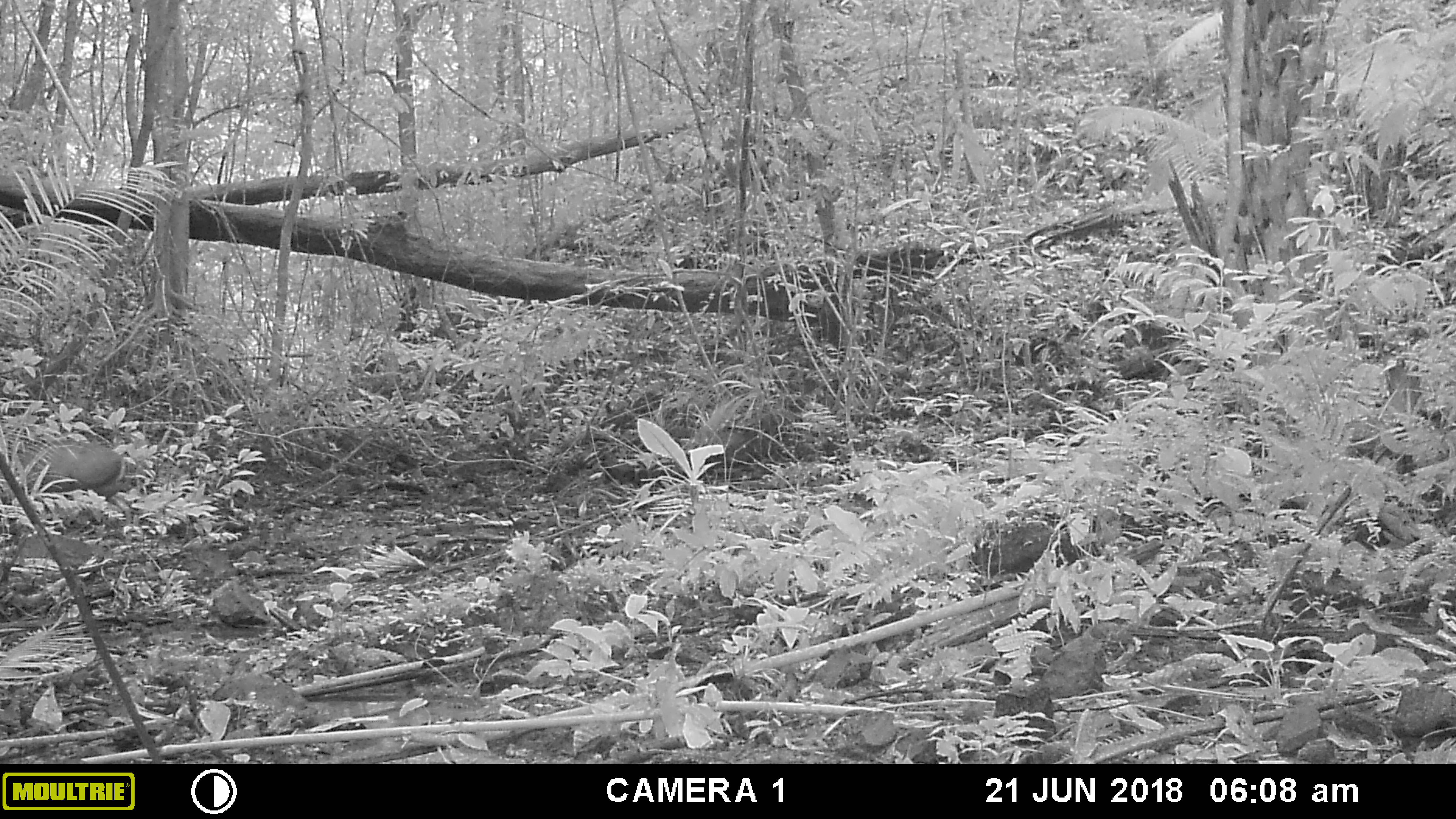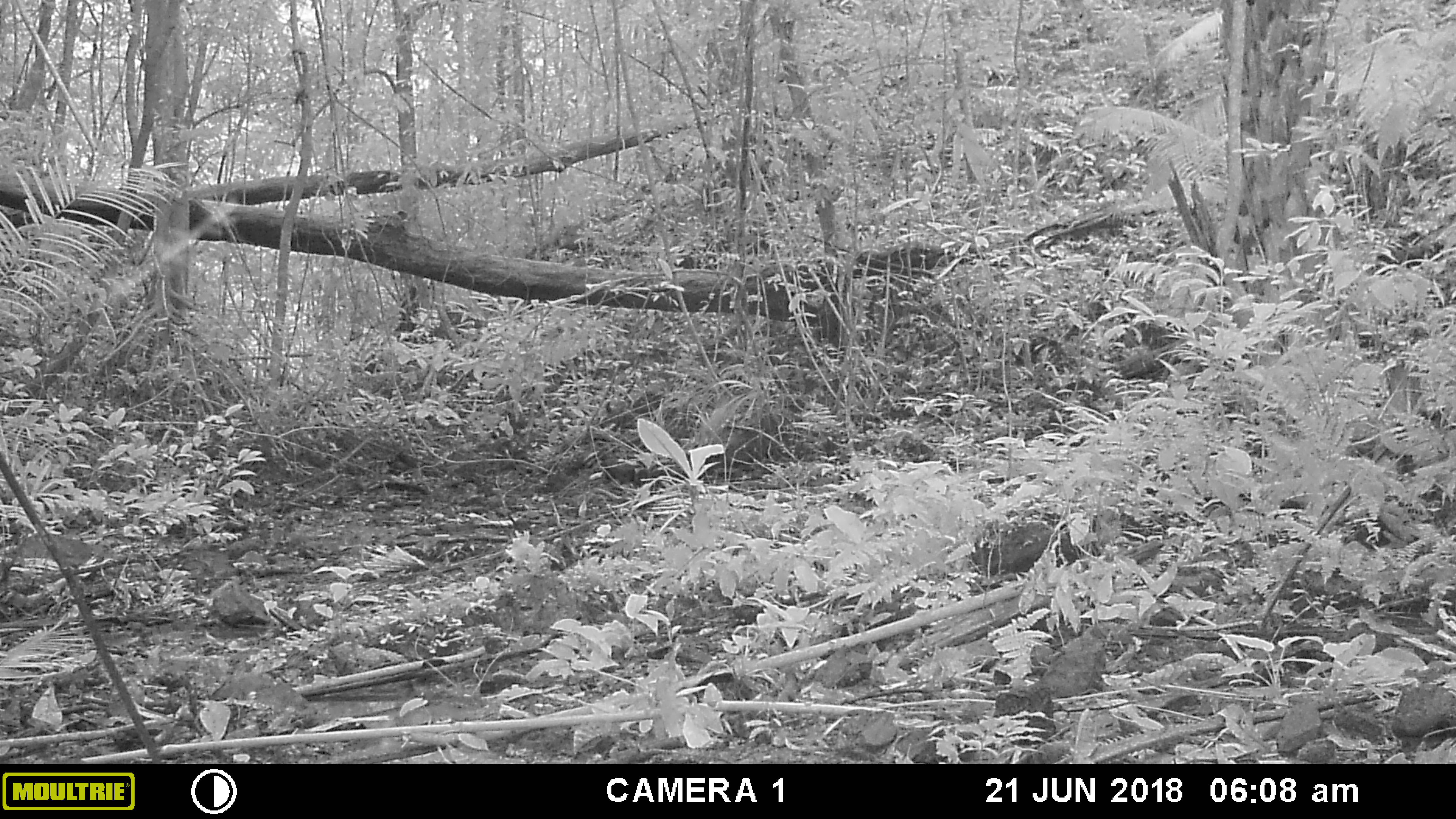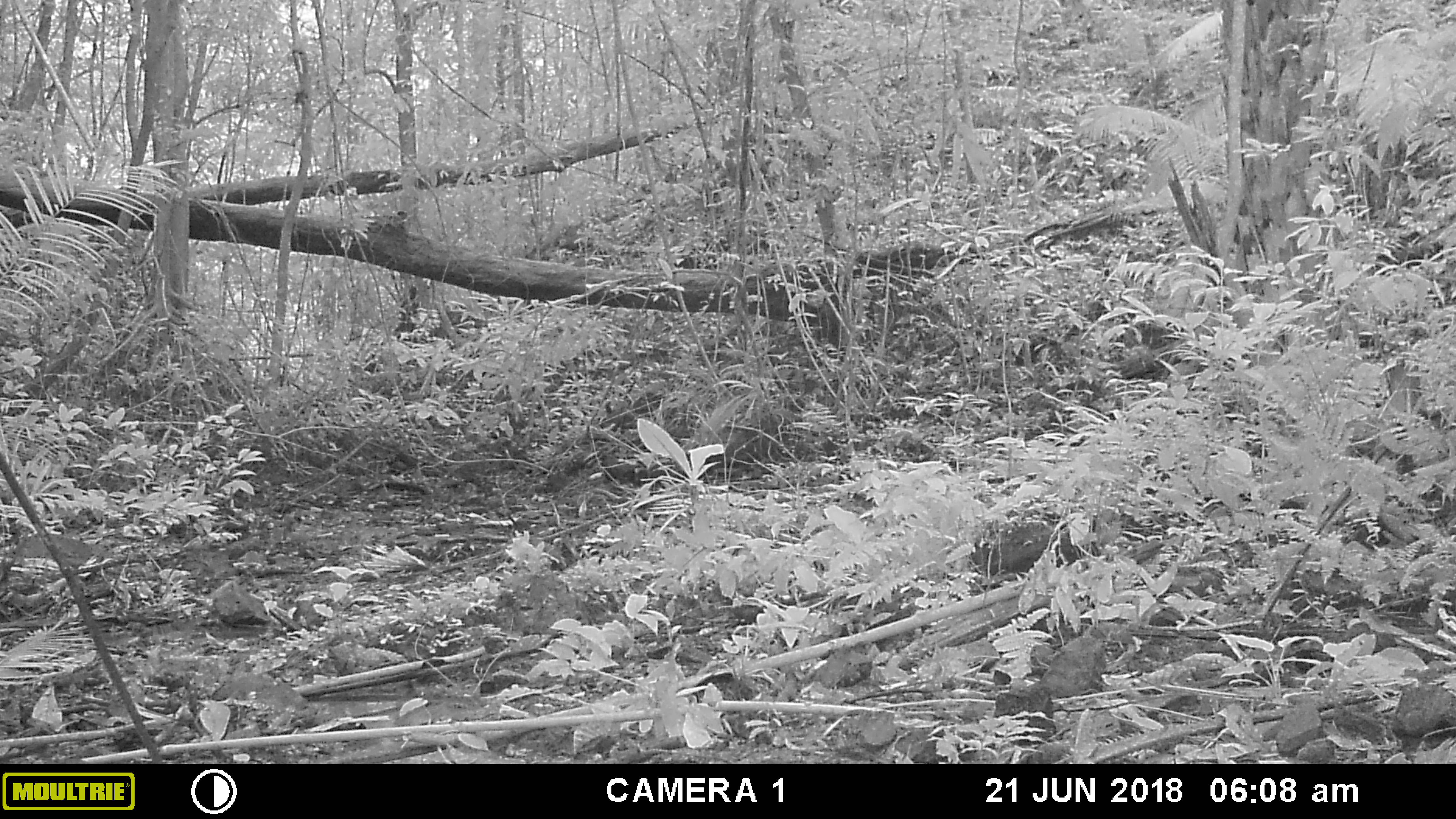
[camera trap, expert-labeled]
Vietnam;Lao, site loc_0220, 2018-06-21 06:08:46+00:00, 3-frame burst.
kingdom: Animalia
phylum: Chordata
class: Mammalia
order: Artiodactyla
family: Cervidae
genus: Muntiacus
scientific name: Muntiacus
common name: muntjacs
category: unidentified muntjac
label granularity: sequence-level